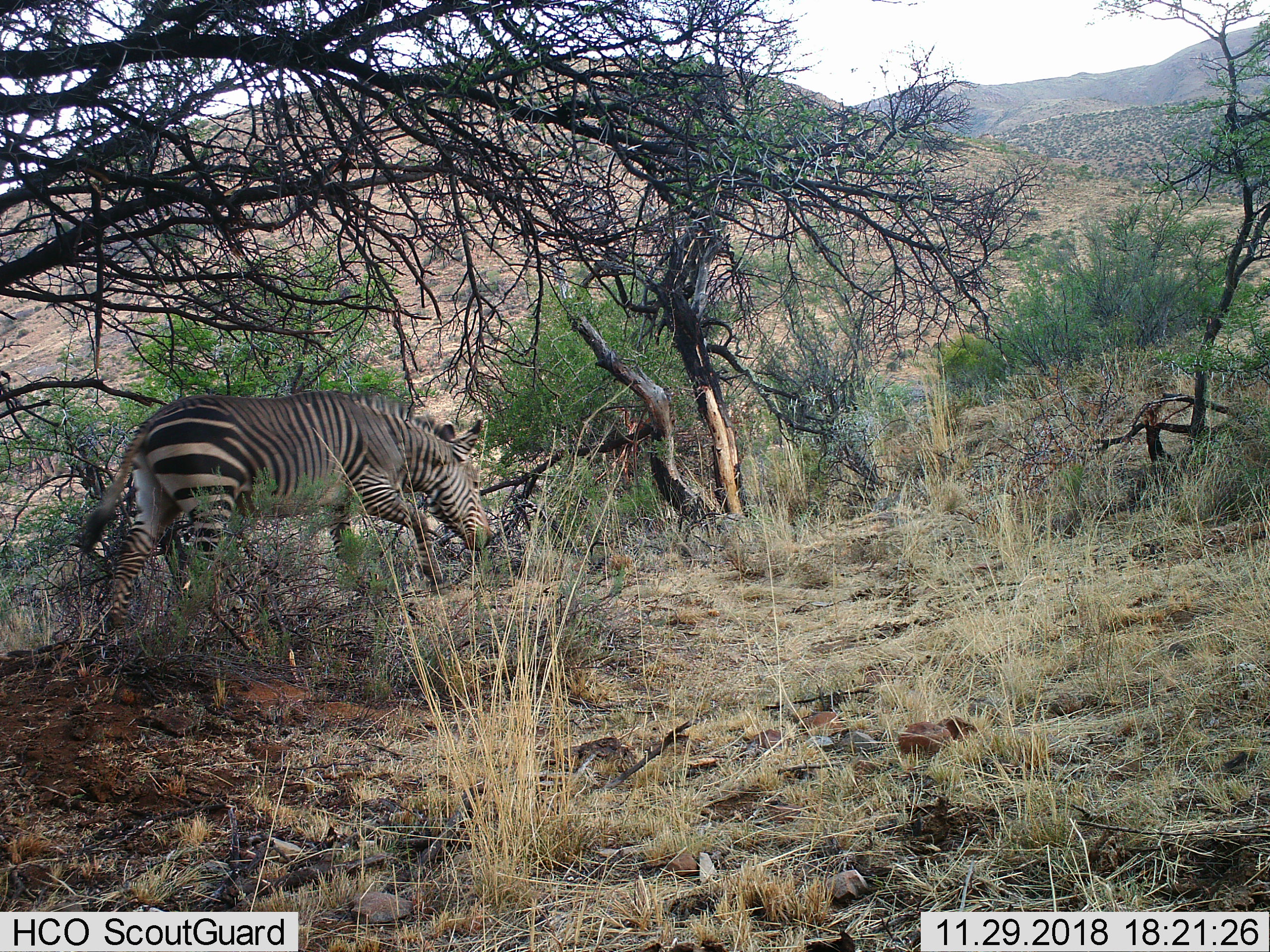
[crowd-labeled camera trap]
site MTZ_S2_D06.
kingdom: Animalia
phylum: Chordata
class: Mammalia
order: Perissodactyla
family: Equidae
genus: Equus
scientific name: Equus zebra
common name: mountain zebra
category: zebramountain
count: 1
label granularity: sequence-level